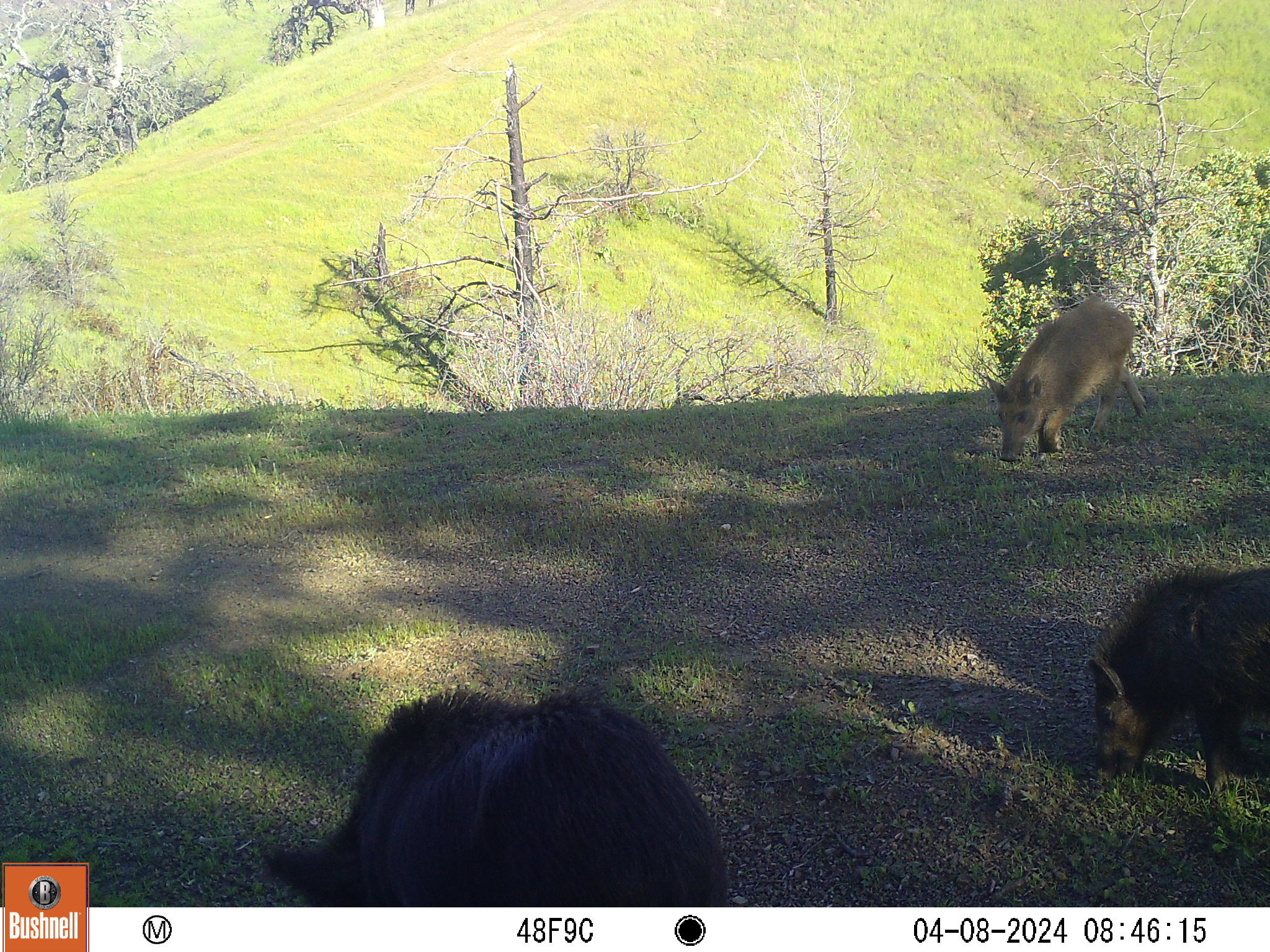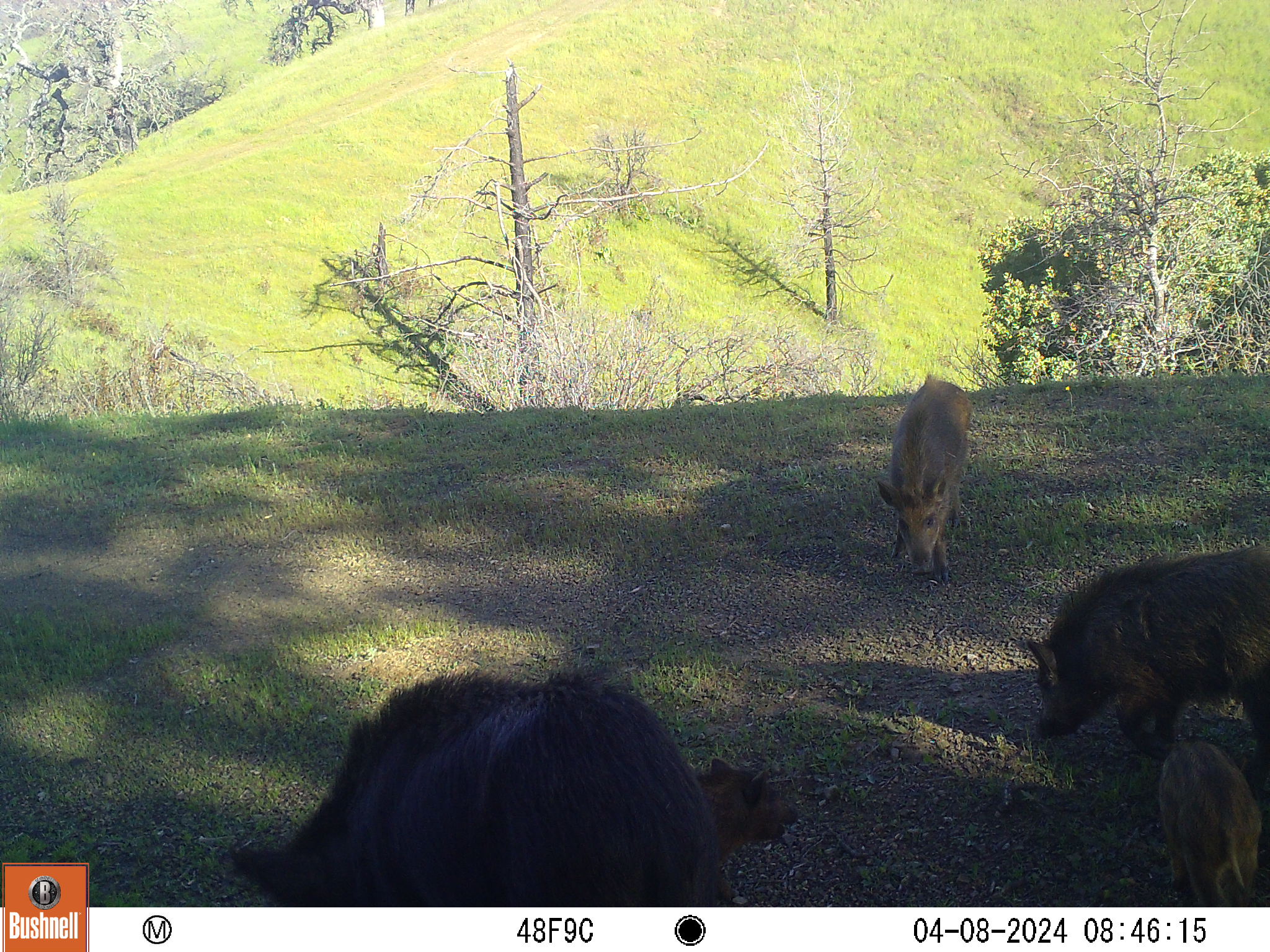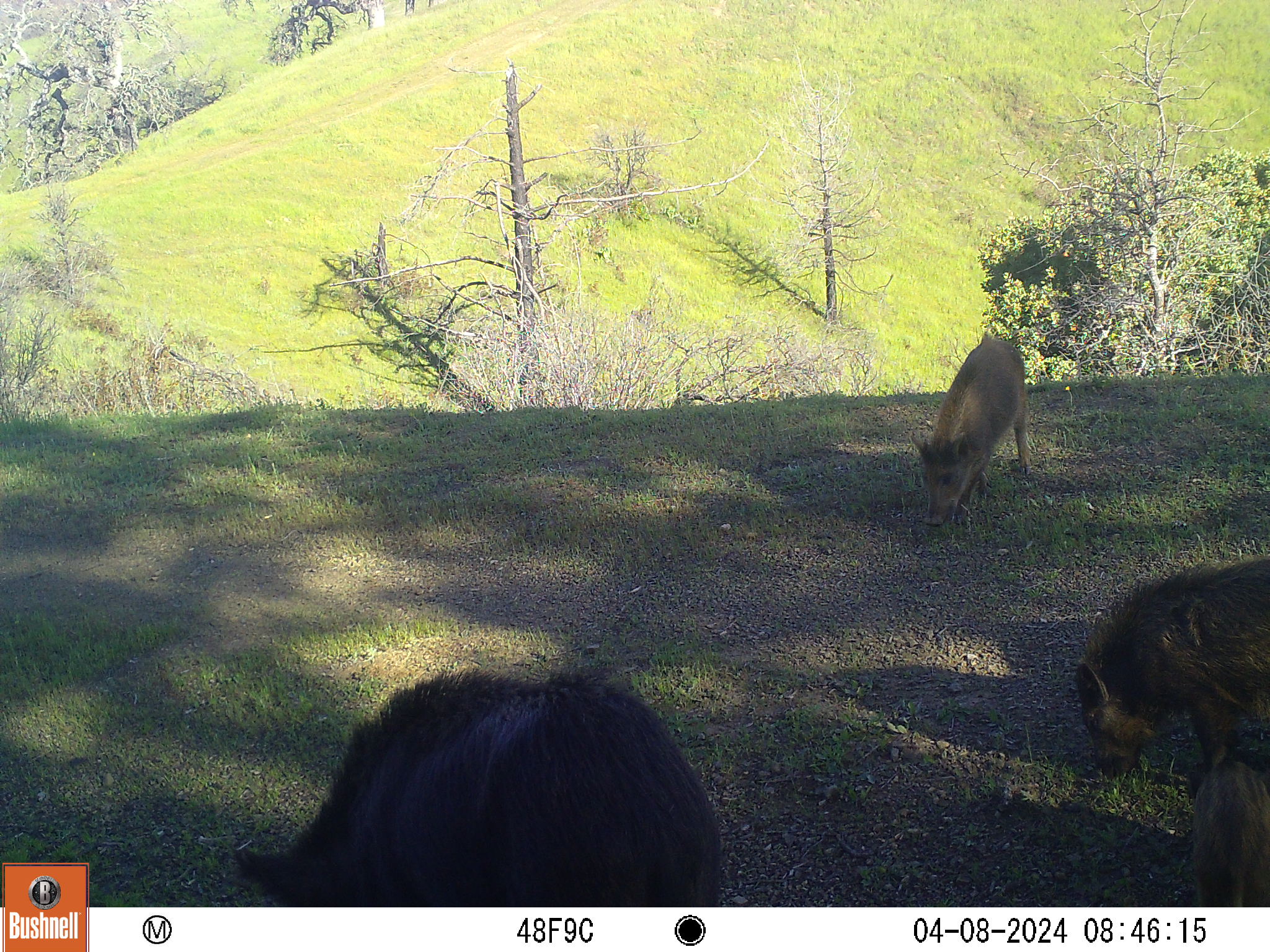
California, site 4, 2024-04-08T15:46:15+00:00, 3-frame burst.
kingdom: Animalia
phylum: Chordata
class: Mammalia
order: Artiodactyla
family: Suidae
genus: Sus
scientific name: Sus scrofa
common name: wild boar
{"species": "wild boar (Sus scrofa)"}